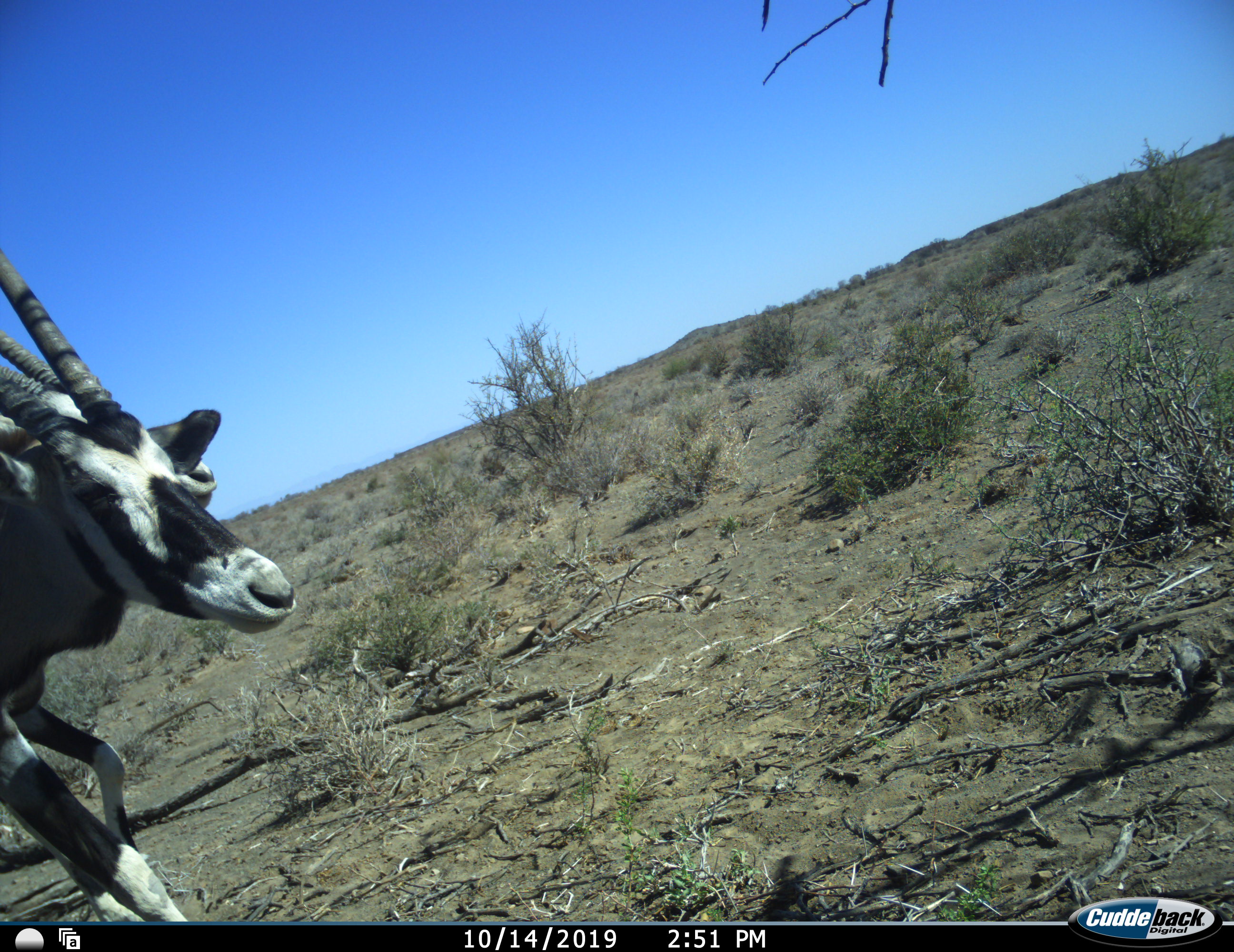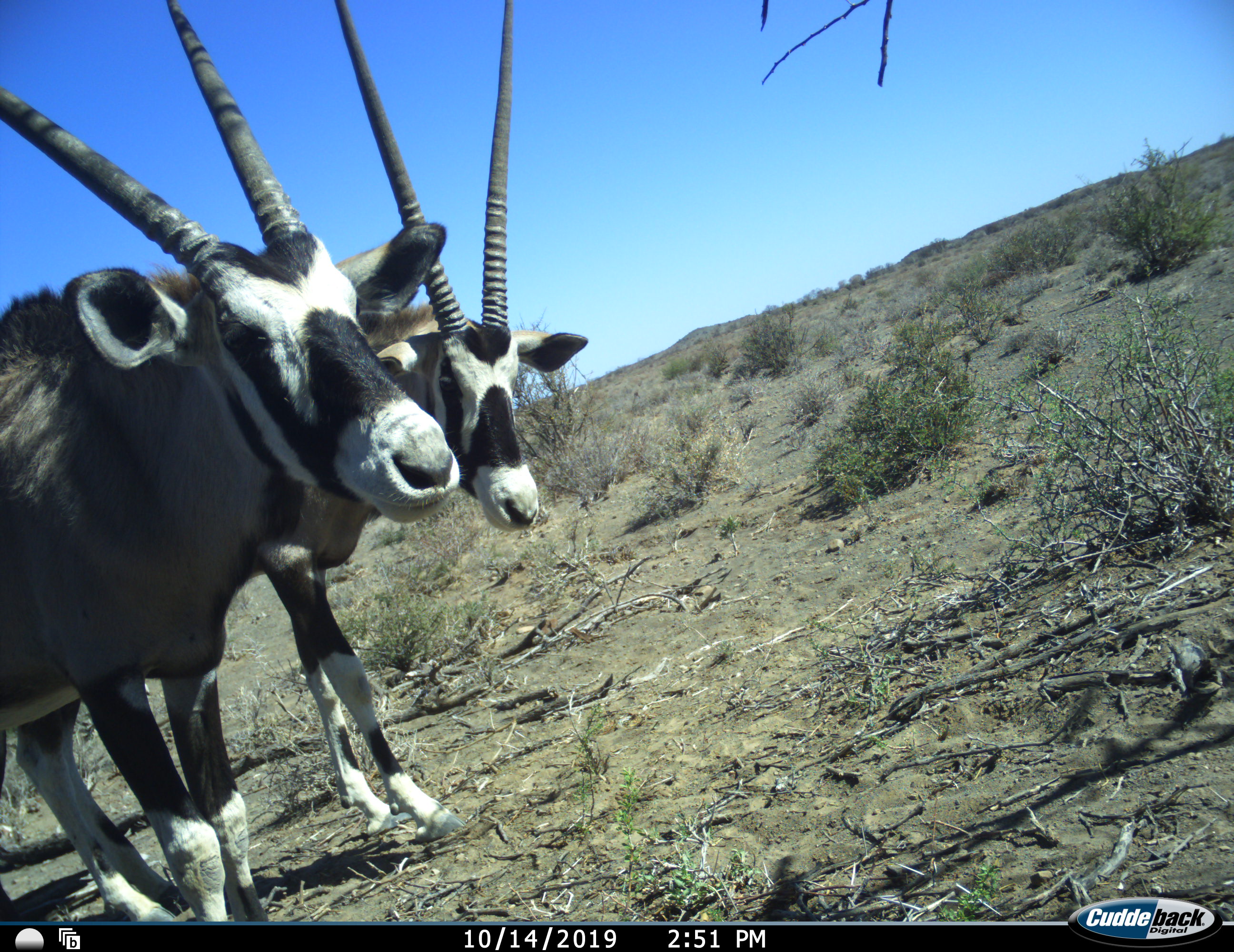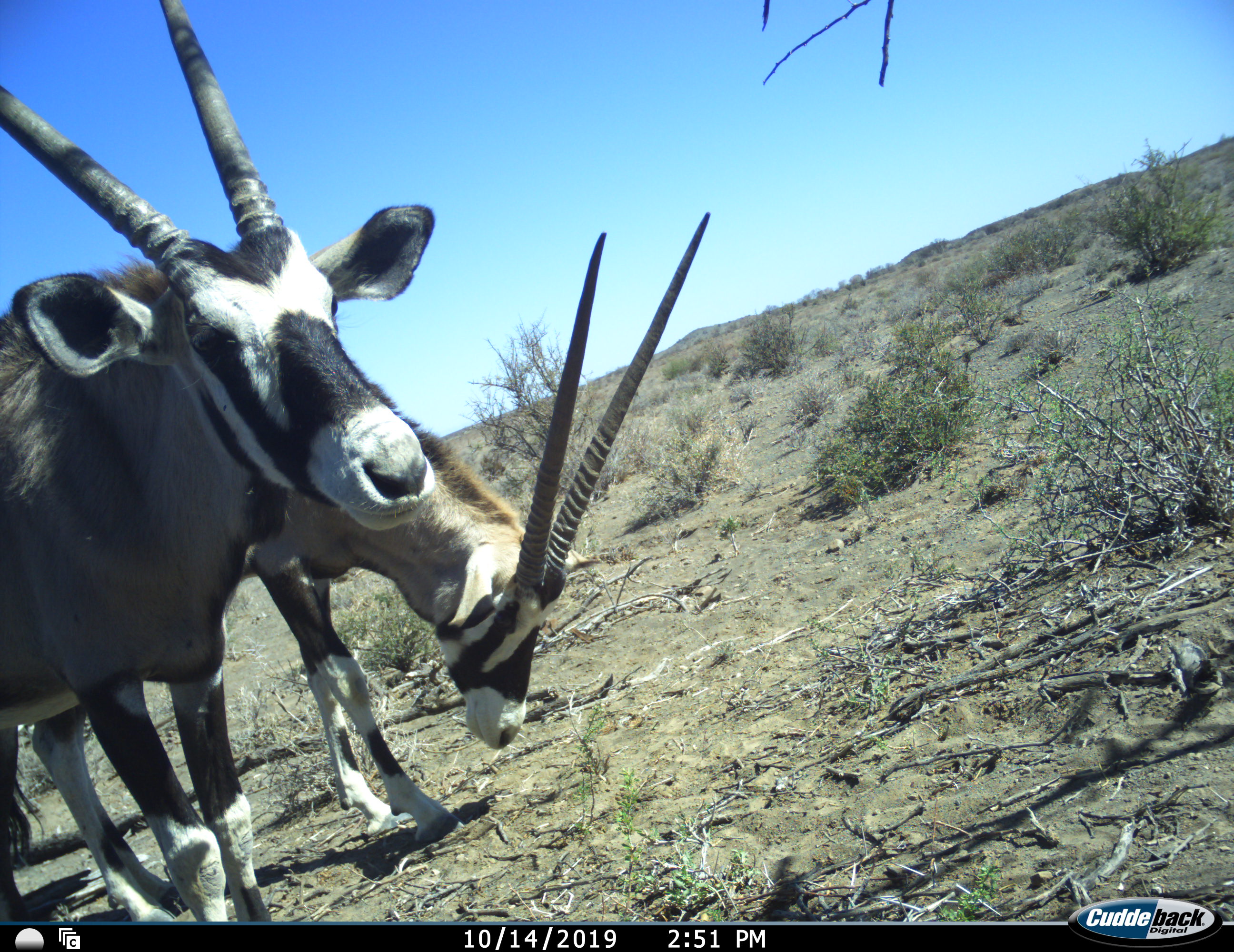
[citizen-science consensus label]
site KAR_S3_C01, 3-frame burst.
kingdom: Animalia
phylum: Chordata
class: Mammalia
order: Artiodactyla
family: Bovidae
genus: Oryx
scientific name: Oryx gazella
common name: gemsbok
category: oryx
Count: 2.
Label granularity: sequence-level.